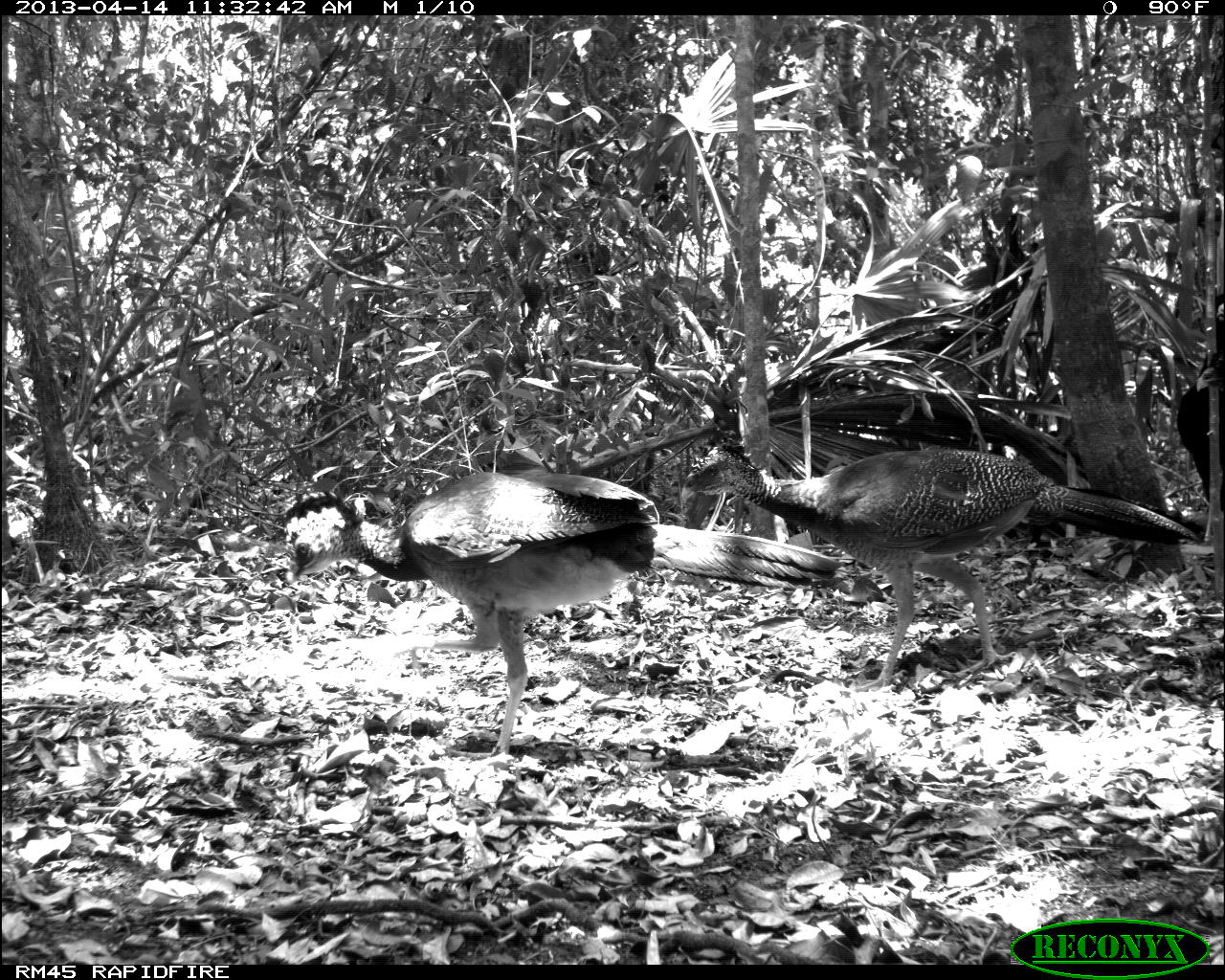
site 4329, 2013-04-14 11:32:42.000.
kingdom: Animalia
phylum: Chordata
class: Aves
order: Galliformes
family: Cracidae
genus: Crax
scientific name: Crax rubra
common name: great curassow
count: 3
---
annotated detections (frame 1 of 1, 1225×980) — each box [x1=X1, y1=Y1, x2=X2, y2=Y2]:
crax rubra: [x1=279, y1=468, x2=844, y2=756]; [x1=677, y1=440, x2=1215, y2=693]